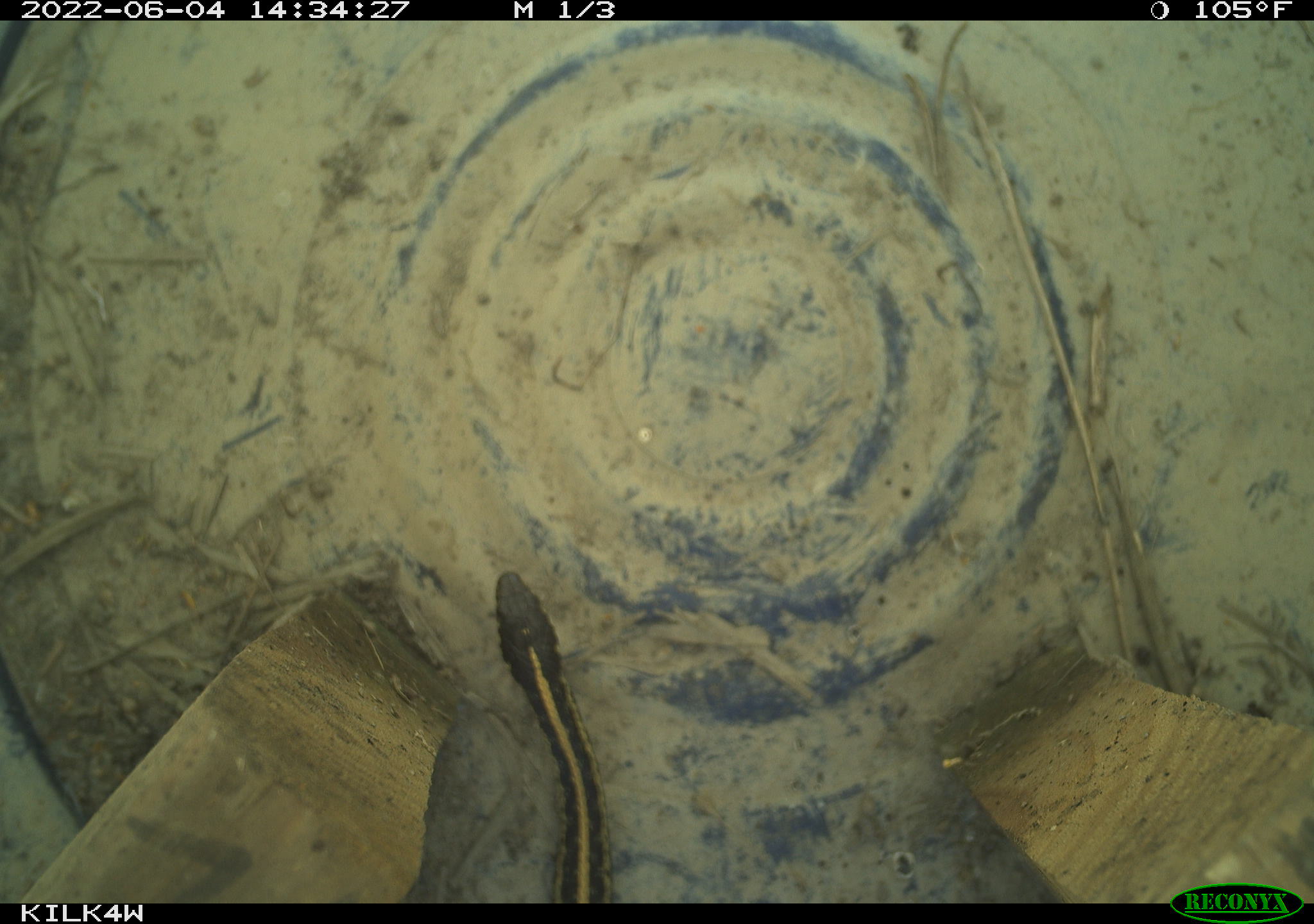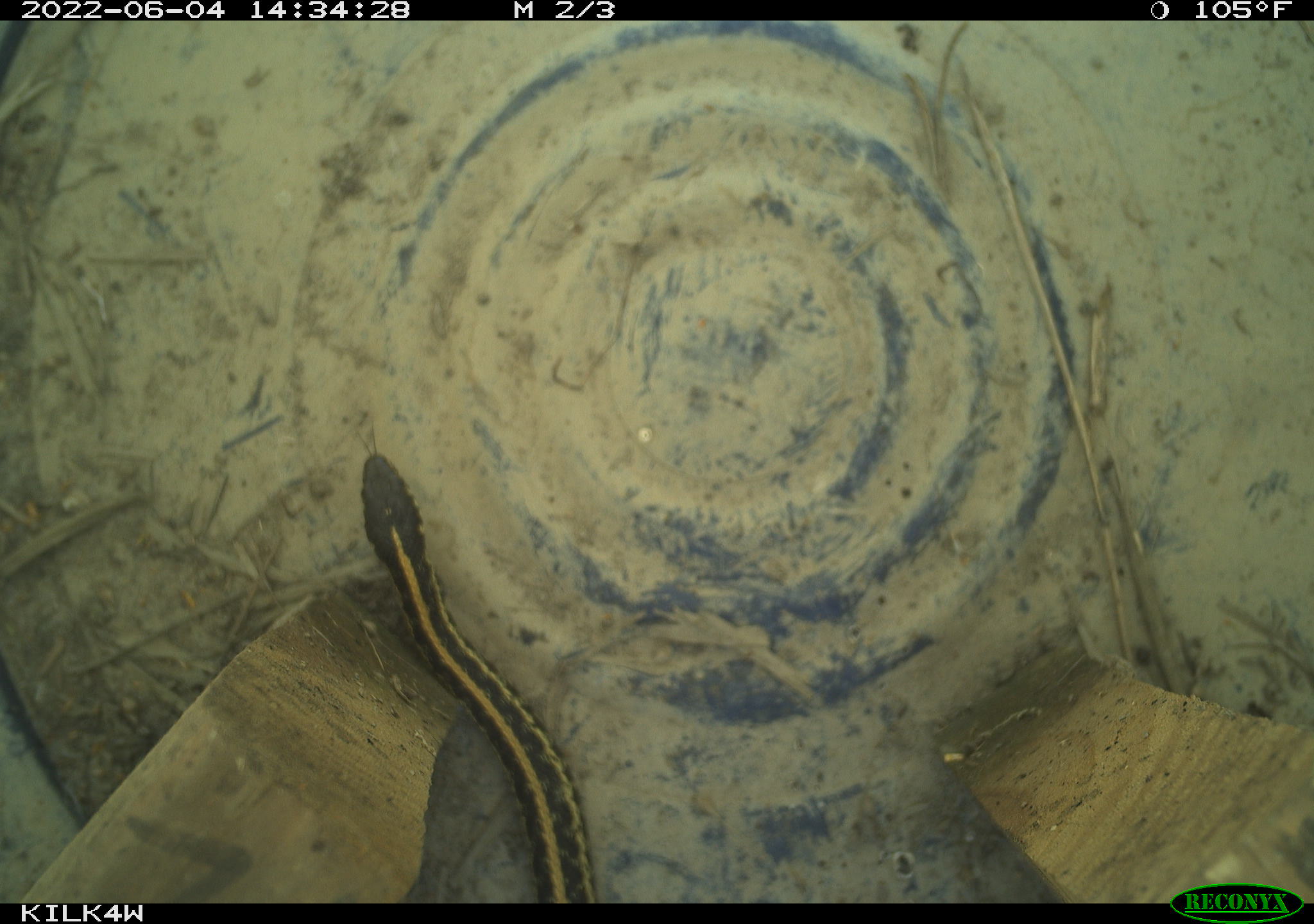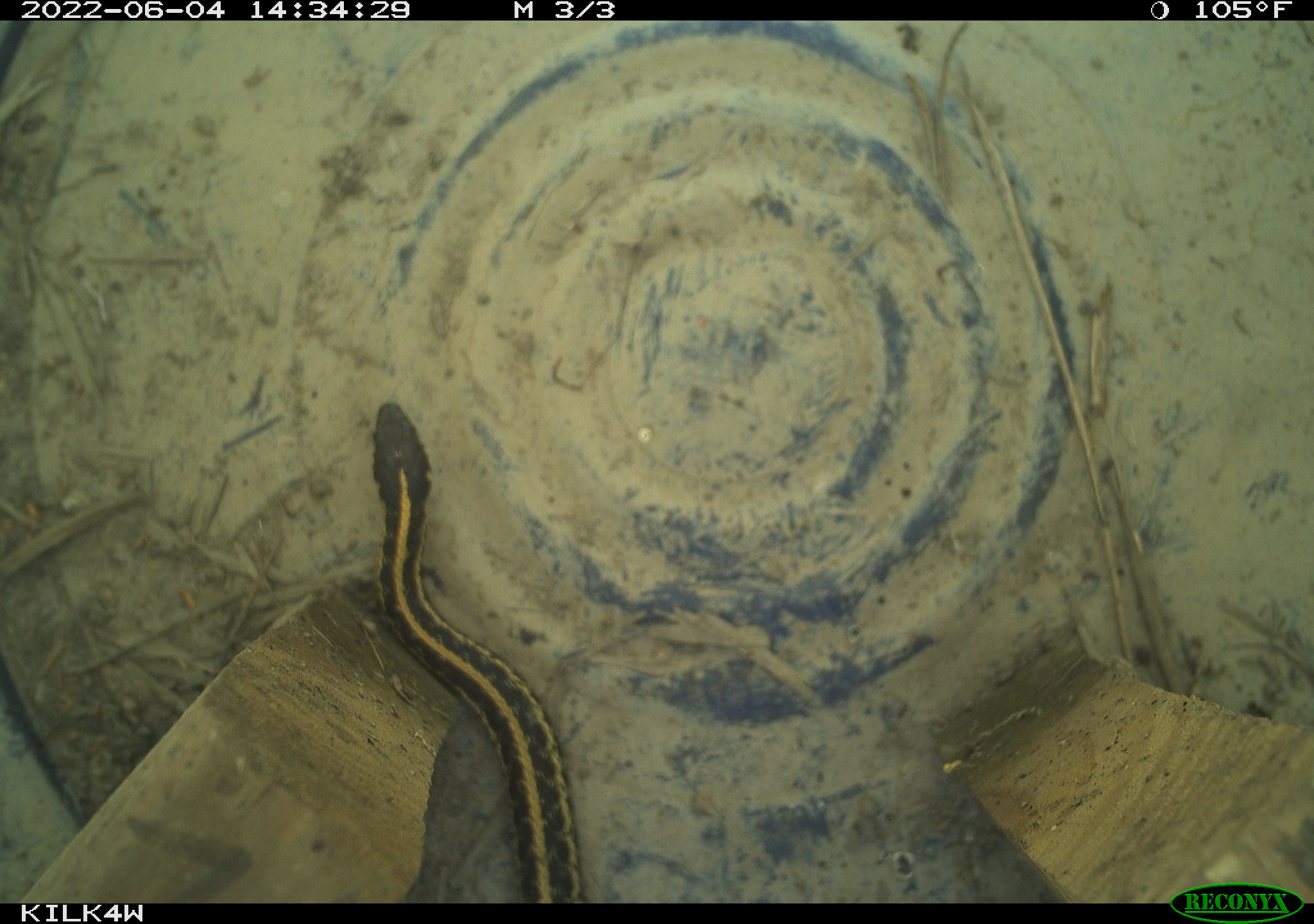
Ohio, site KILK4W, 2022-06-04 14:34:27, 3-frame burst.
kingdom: Animalia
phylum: Chordata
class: Reptilia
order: Squamata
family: Colubridae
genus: Thamnophis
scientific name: Thamnophis radix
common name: plains gartersnake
Plains gartersnake (Thamnophis radix).